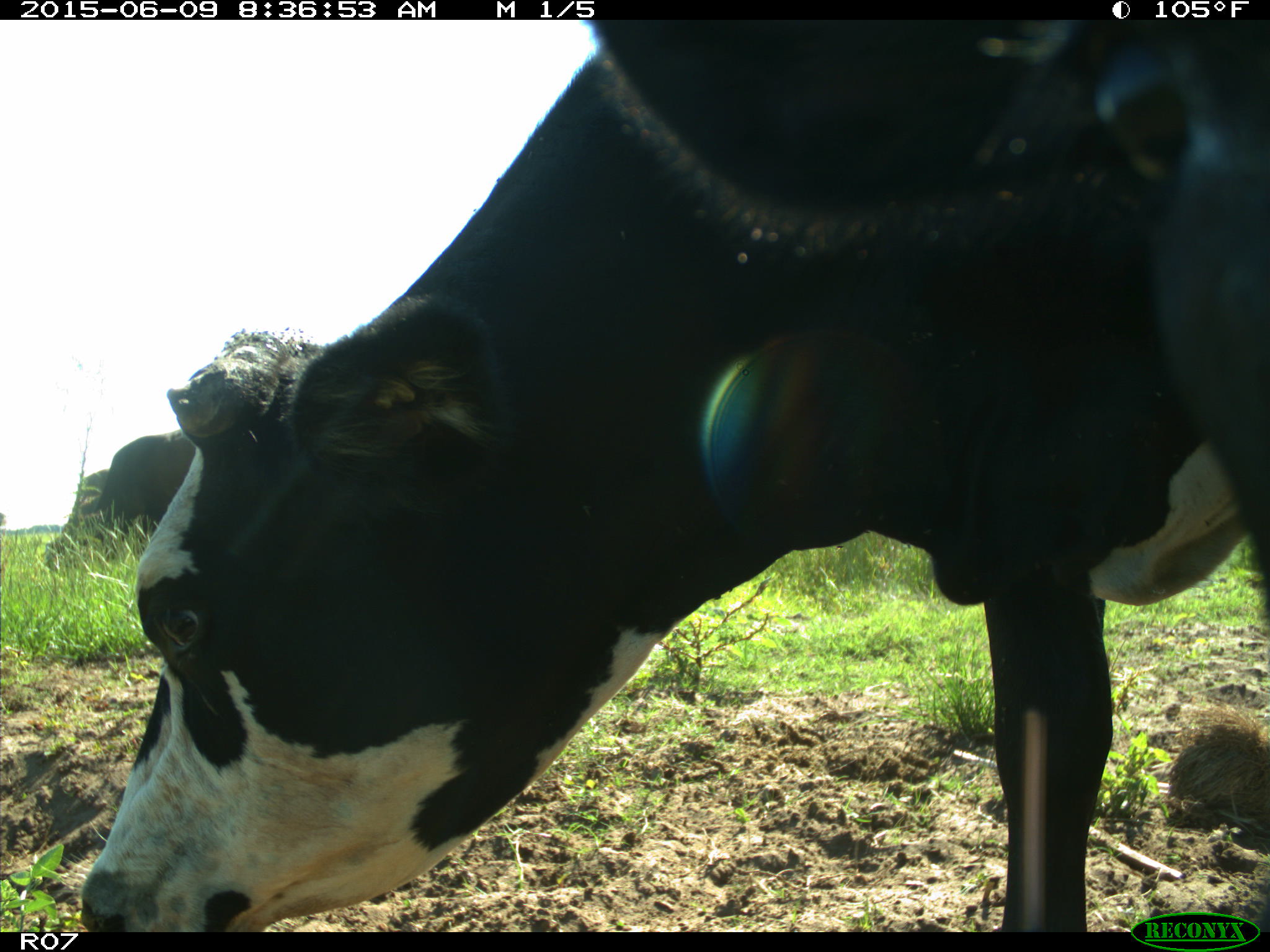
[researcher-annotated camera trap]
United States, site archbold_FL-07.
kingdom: Animalia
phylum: Chordata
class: Mammalia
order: Artiodactyla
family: Bovidae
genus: Bos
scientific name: Bos taurus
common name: domestic cow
Bos taurus (domestic cow).